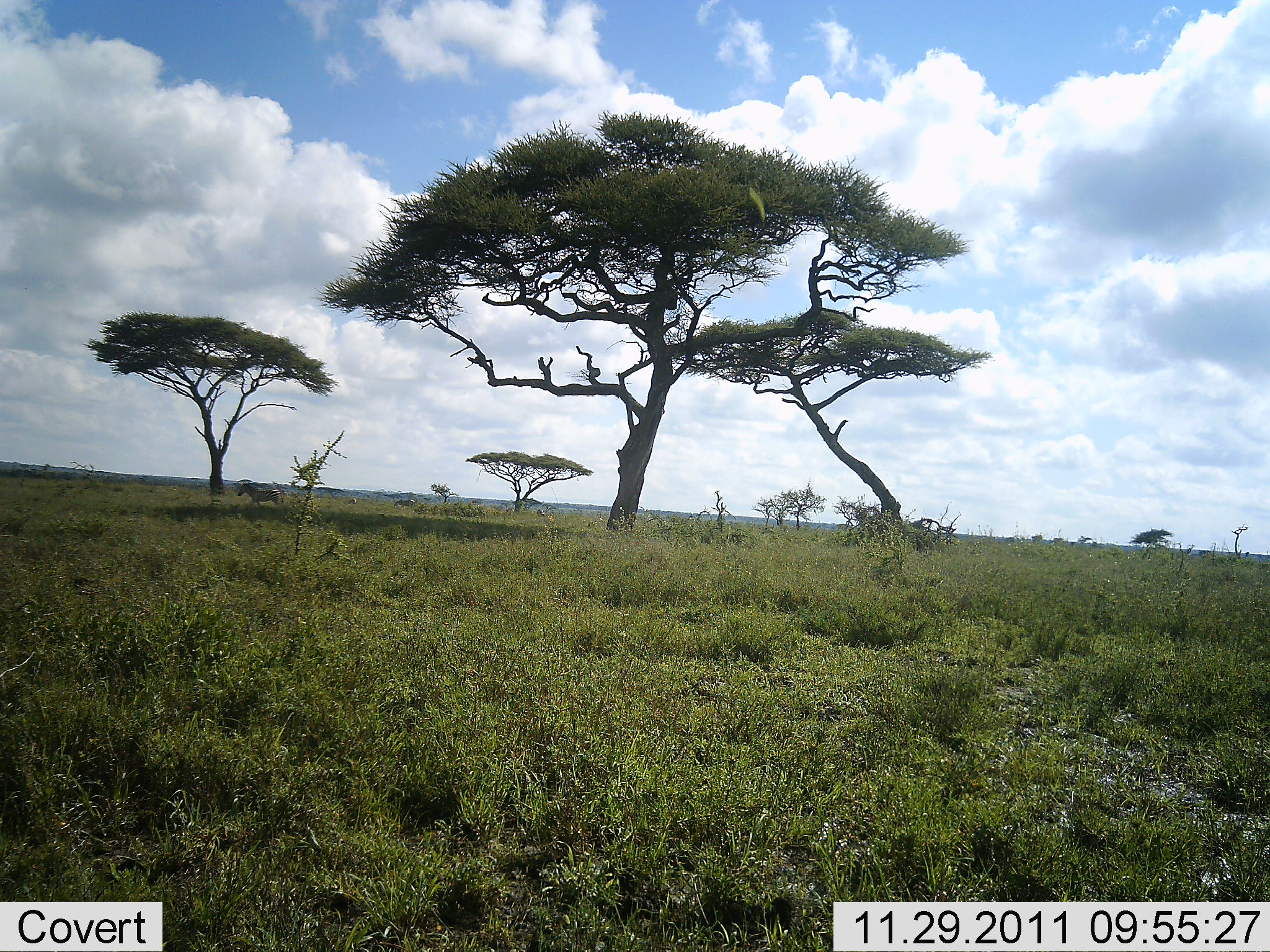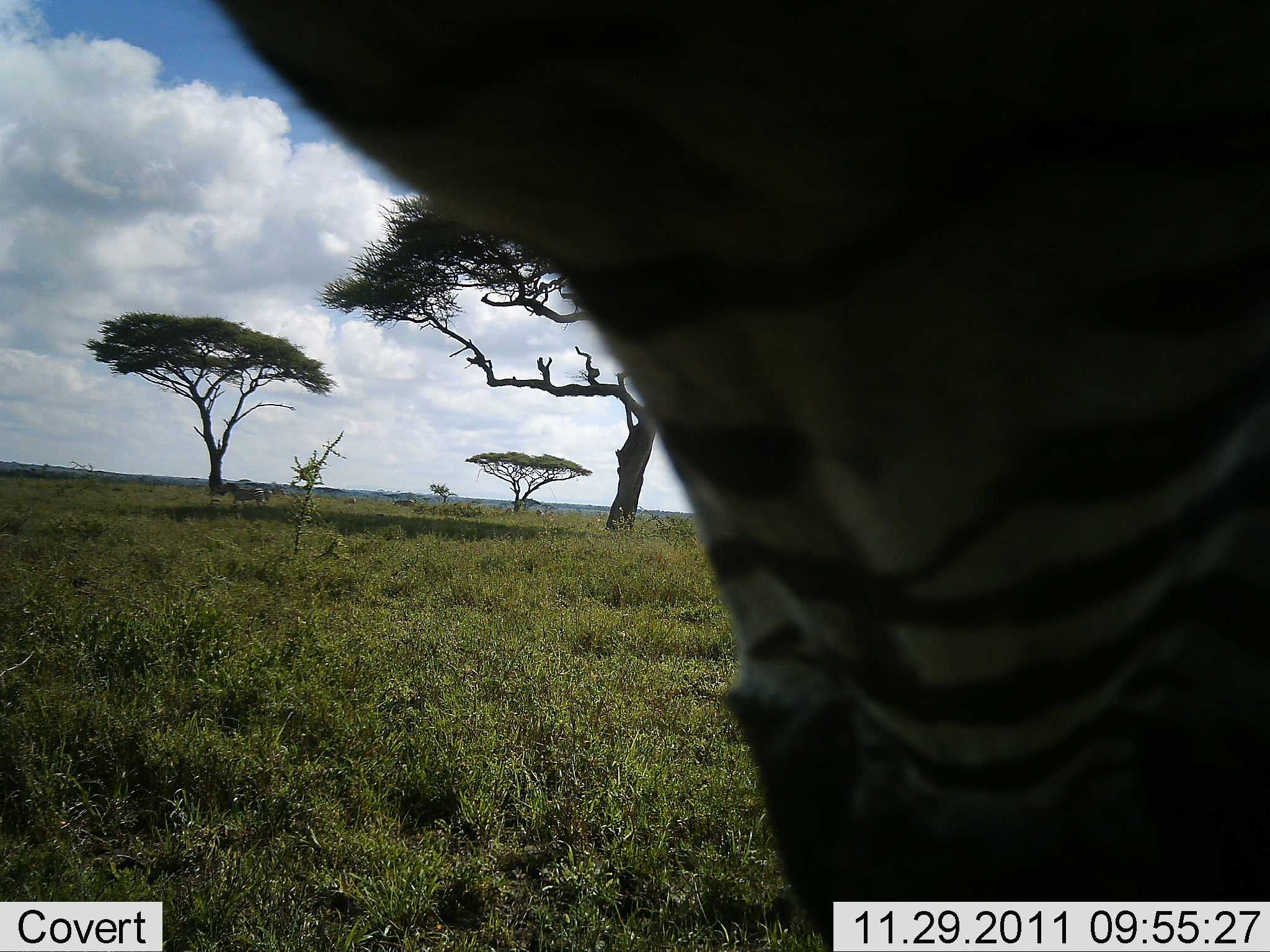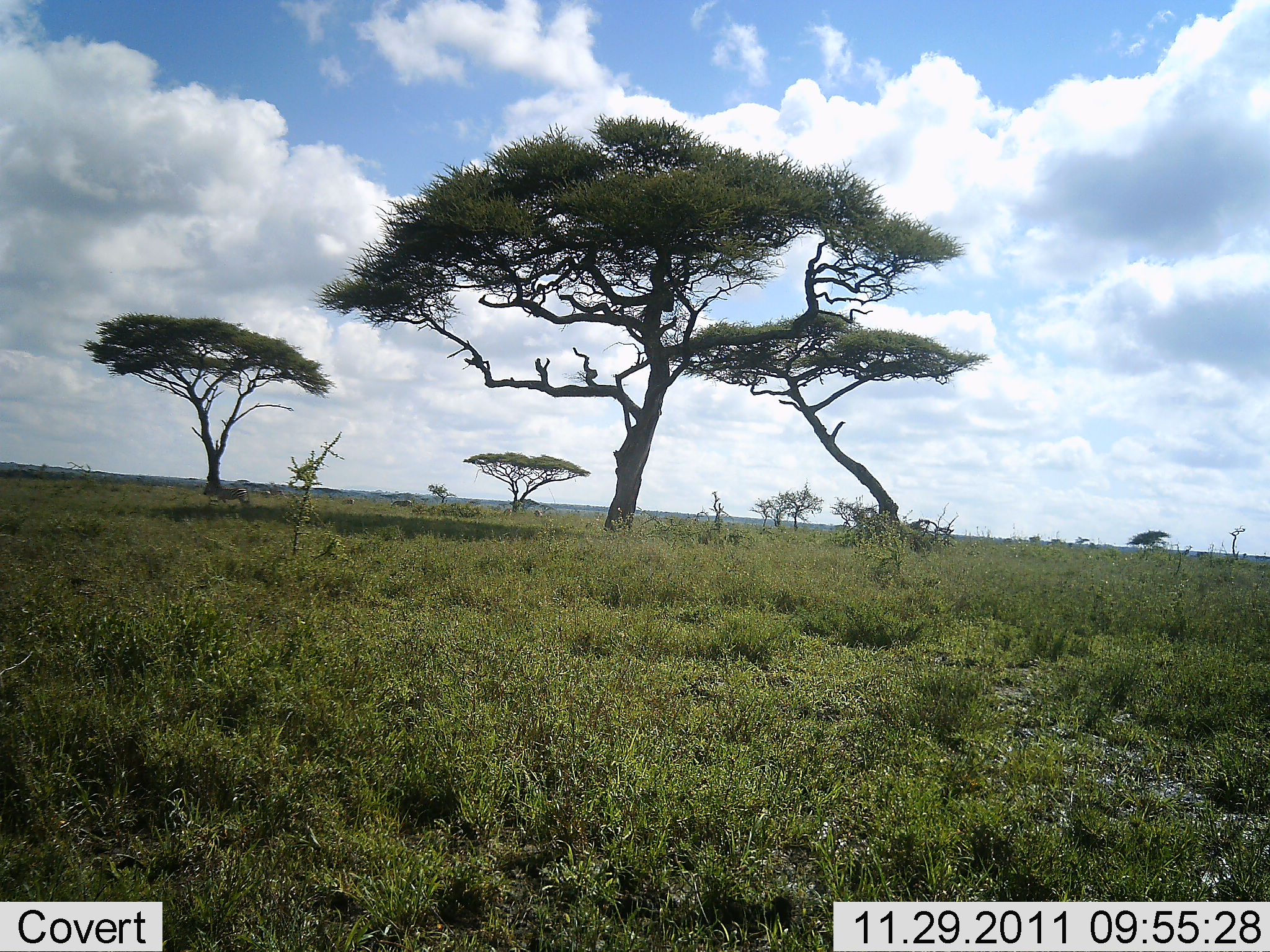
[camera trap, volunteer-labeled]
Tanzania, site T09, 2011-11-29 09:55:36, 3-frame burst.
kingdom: Animalia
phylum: Chordata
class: Mammalia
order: Perissodactyla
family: Equidae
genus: Equus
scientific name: Equus quagga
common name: plains zebra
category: zebra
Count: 1.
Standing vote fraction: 30%.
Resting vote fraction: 0%.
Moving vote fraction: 70%.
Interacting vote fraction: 10%.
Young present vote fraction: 0%.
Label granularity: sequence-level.